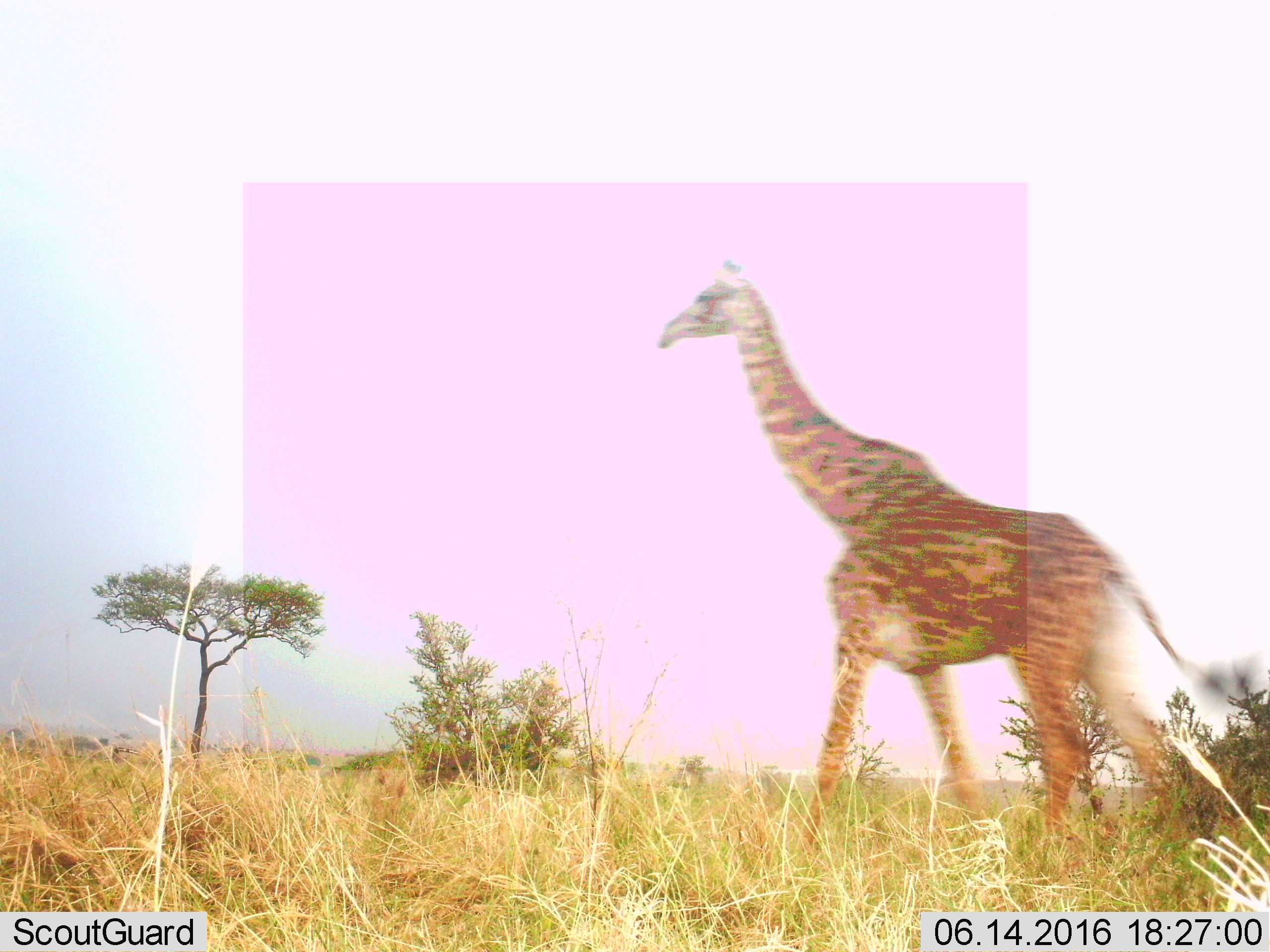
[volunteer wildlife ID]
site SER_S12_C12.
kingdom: Animalia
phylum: Chordata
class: Mammalia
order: Artiodactyla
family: Giraffidae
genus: Giraffa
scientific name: Giraffa camelopardalis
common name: giraffe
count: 1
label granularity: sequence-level